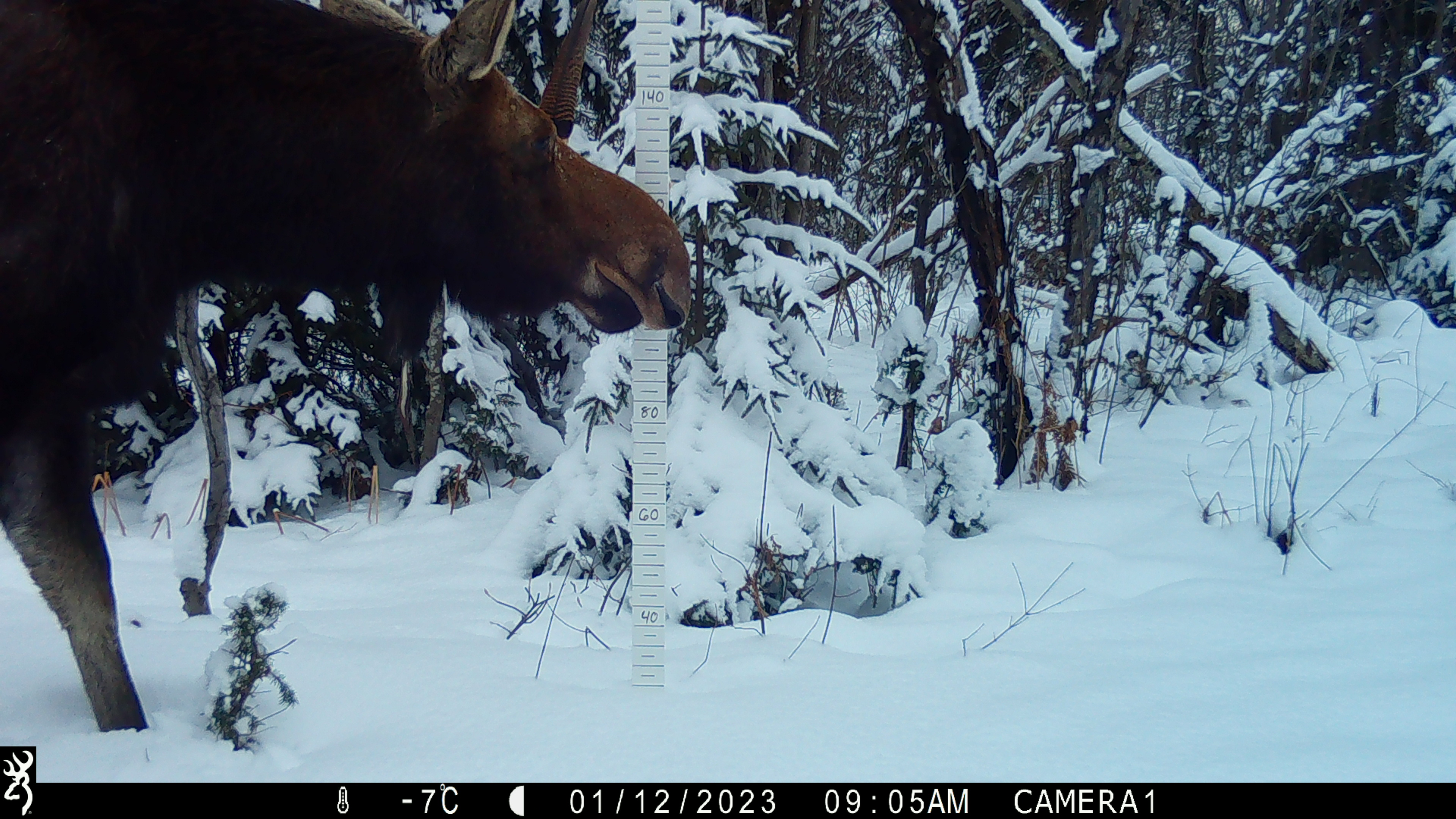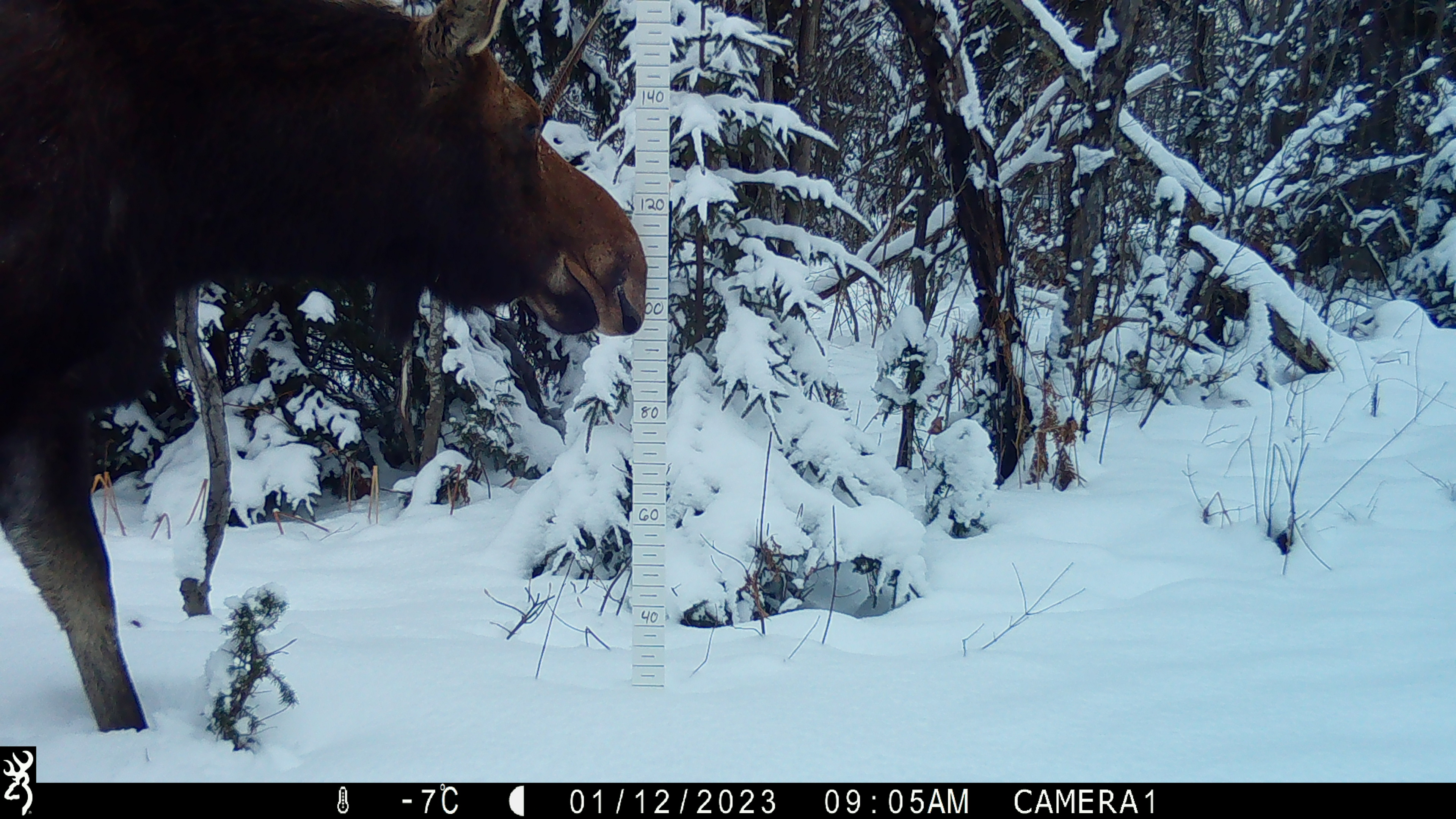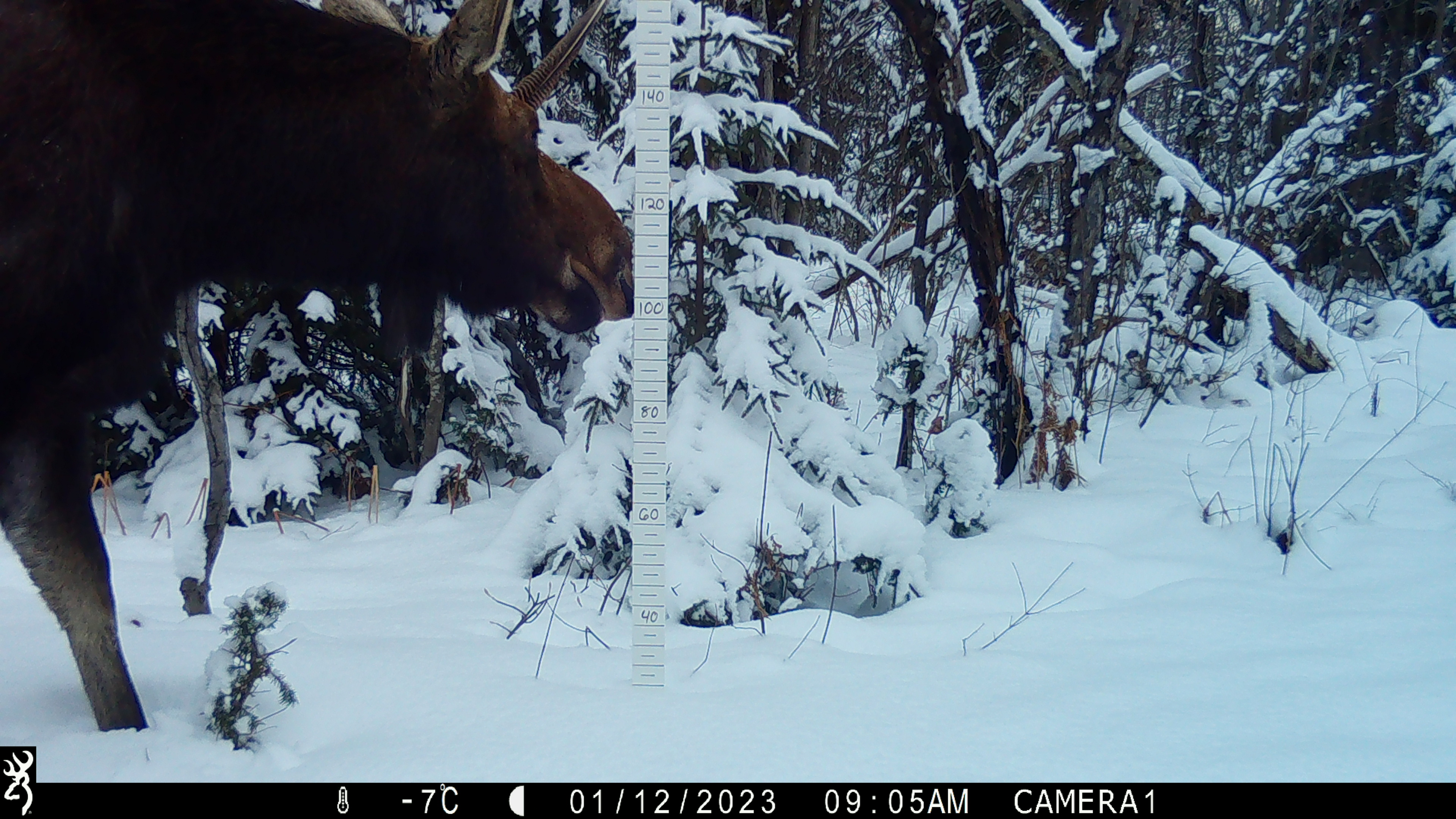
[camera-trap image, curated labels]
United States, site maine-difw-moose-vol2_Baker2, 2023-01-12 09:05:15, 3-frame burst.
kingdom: Animalia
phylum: Chordata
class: Mammalia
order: Artiodactyla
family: Cervidae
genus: Alces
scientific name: Alces alces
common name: moose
Moose (Alces alces).